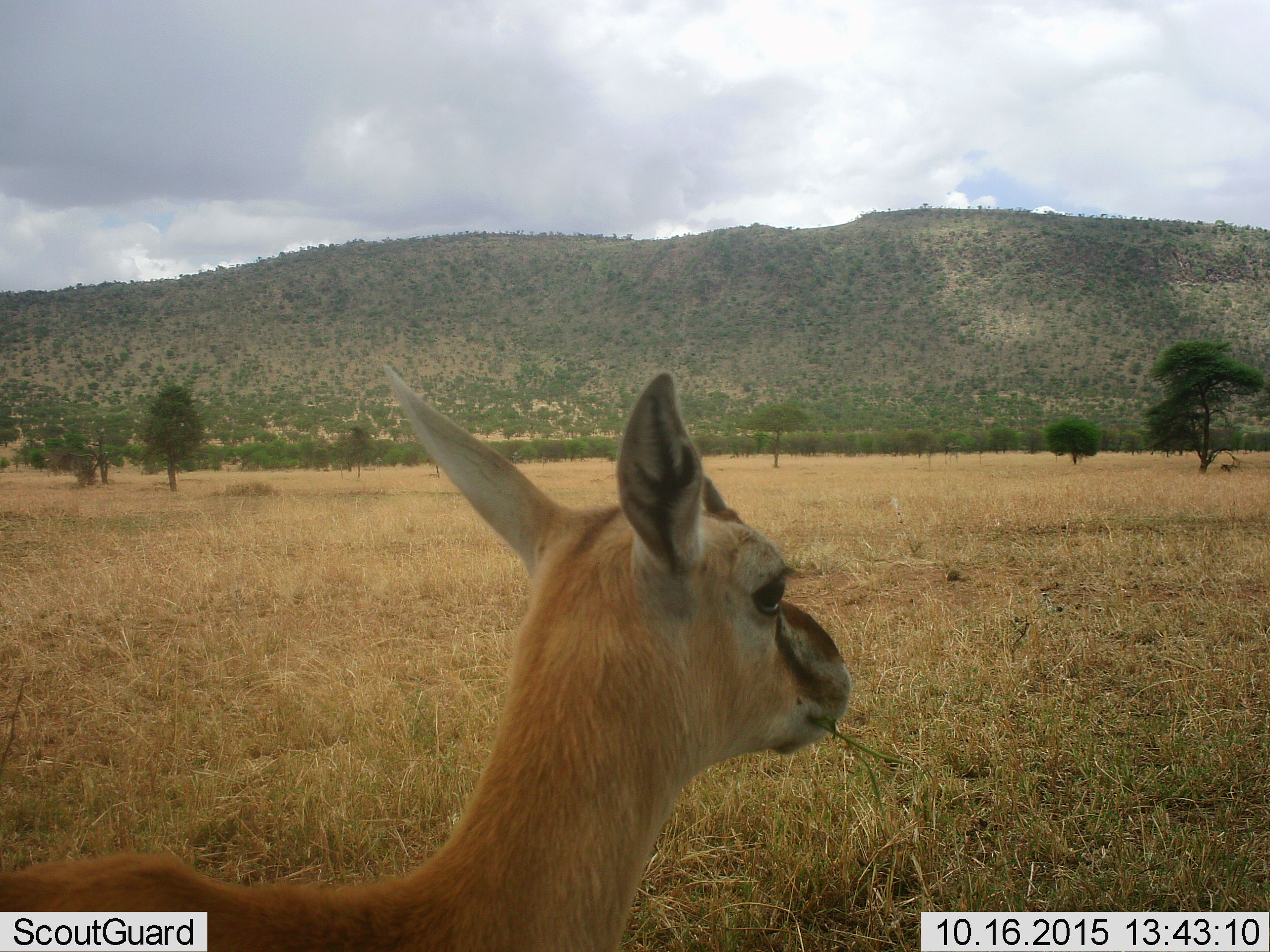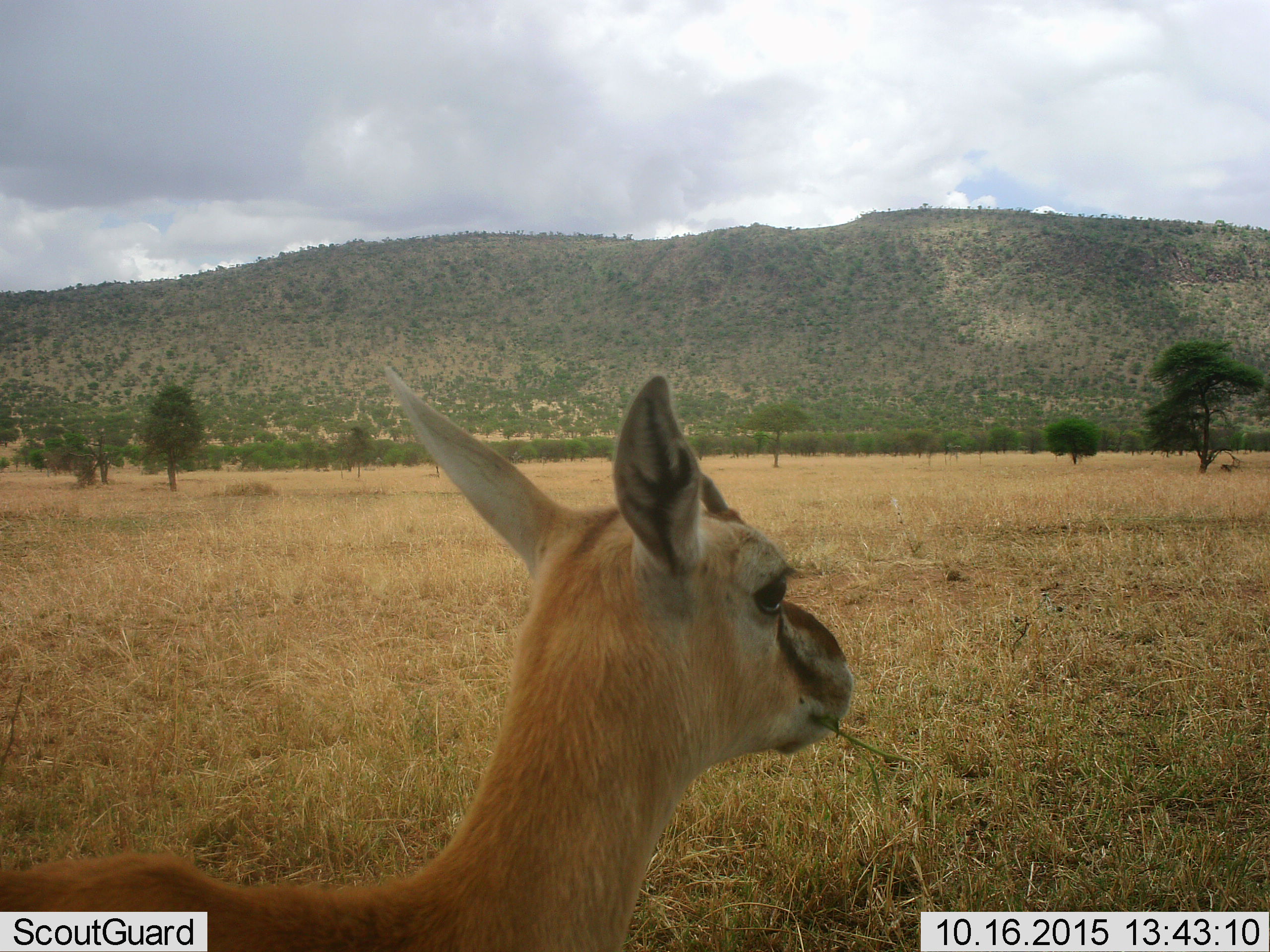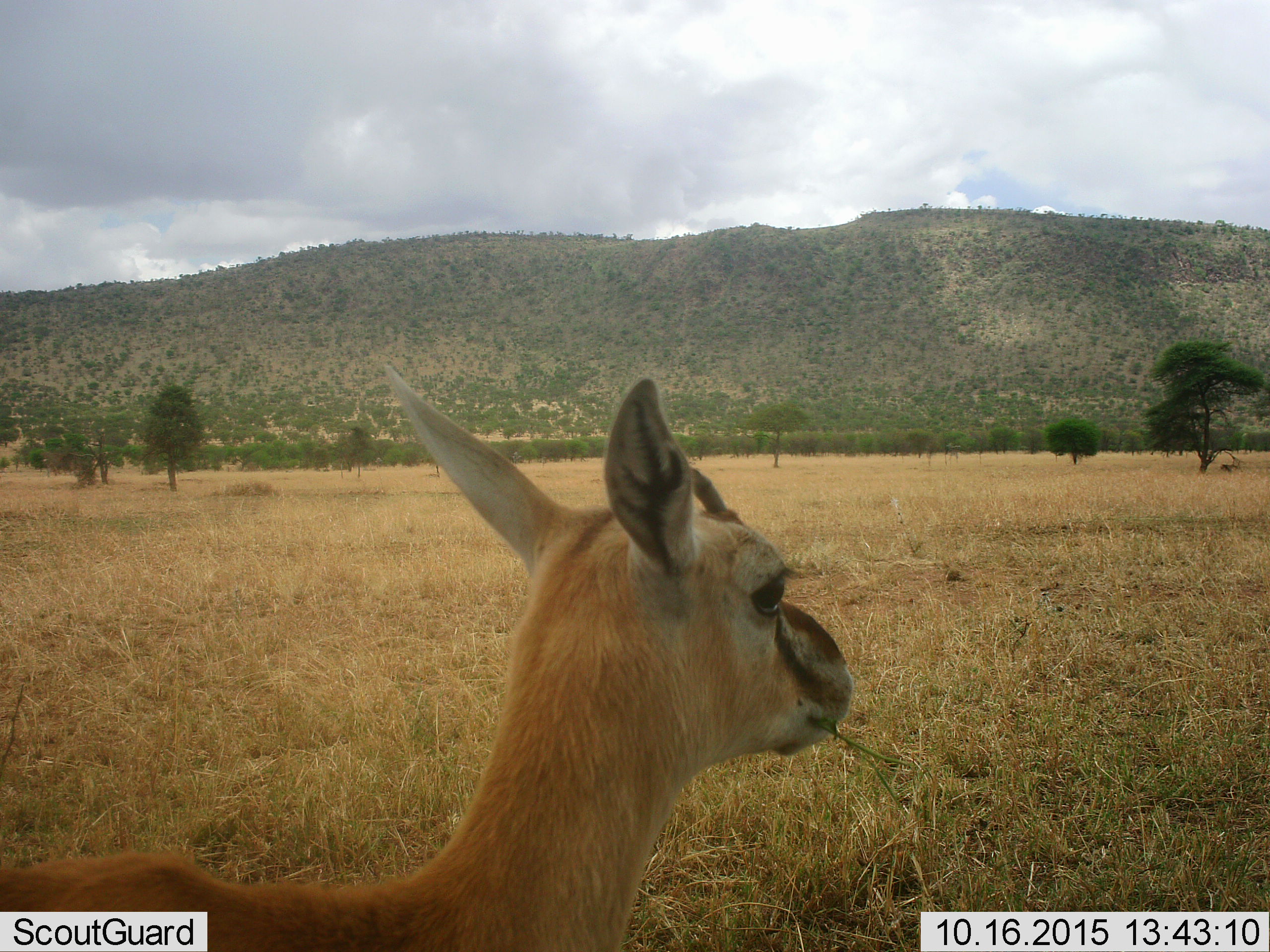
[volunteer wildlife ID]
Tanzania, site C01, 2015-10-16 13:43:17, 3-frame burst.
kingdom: Animalia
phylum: Chordata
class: Mammalia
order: Artiodactyla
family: Bovidae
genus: Eudorcas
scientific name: Eudorcas thomsonii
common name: thomson's gazelle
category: gazellethomsons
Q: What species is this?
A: Gazellethomsons (thomson's gazelle) (Eudorcas thomsonii).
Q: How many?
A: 1.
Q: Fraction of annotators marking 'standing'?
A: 69%.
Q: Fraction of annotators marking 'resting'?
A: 0%.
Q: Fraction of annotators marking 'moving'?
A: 0%.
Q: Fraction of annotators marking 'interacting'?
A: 0%.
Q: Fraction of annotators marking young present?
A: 6%.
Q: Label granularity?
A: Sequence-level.